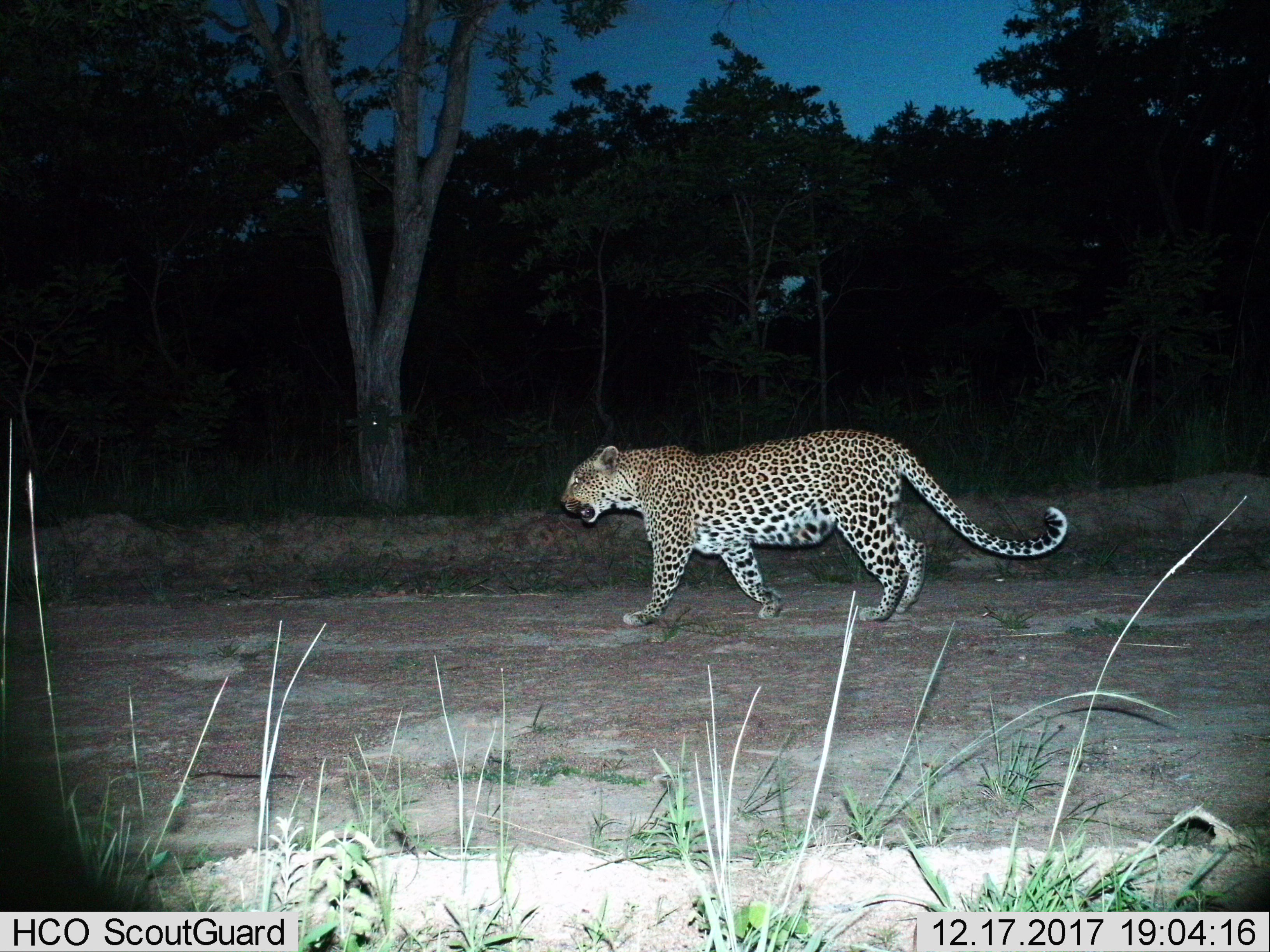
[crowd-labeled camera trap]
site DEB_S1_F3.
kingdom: Animalia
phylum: Chordata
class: Mammalia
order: Carnivora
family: Felidae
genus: Panthera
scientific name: Panthera pardus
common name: leopard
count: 1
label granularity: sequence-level